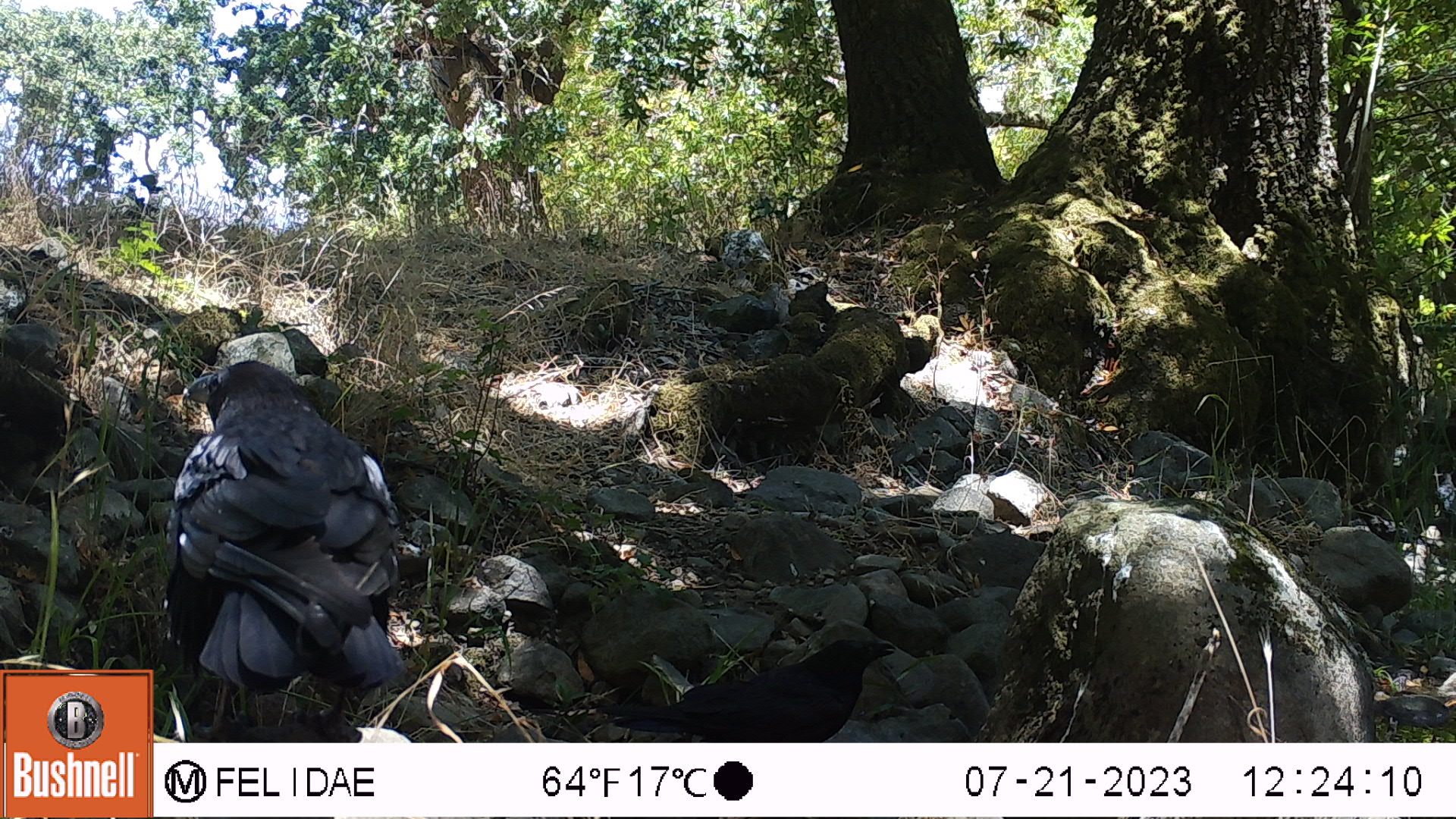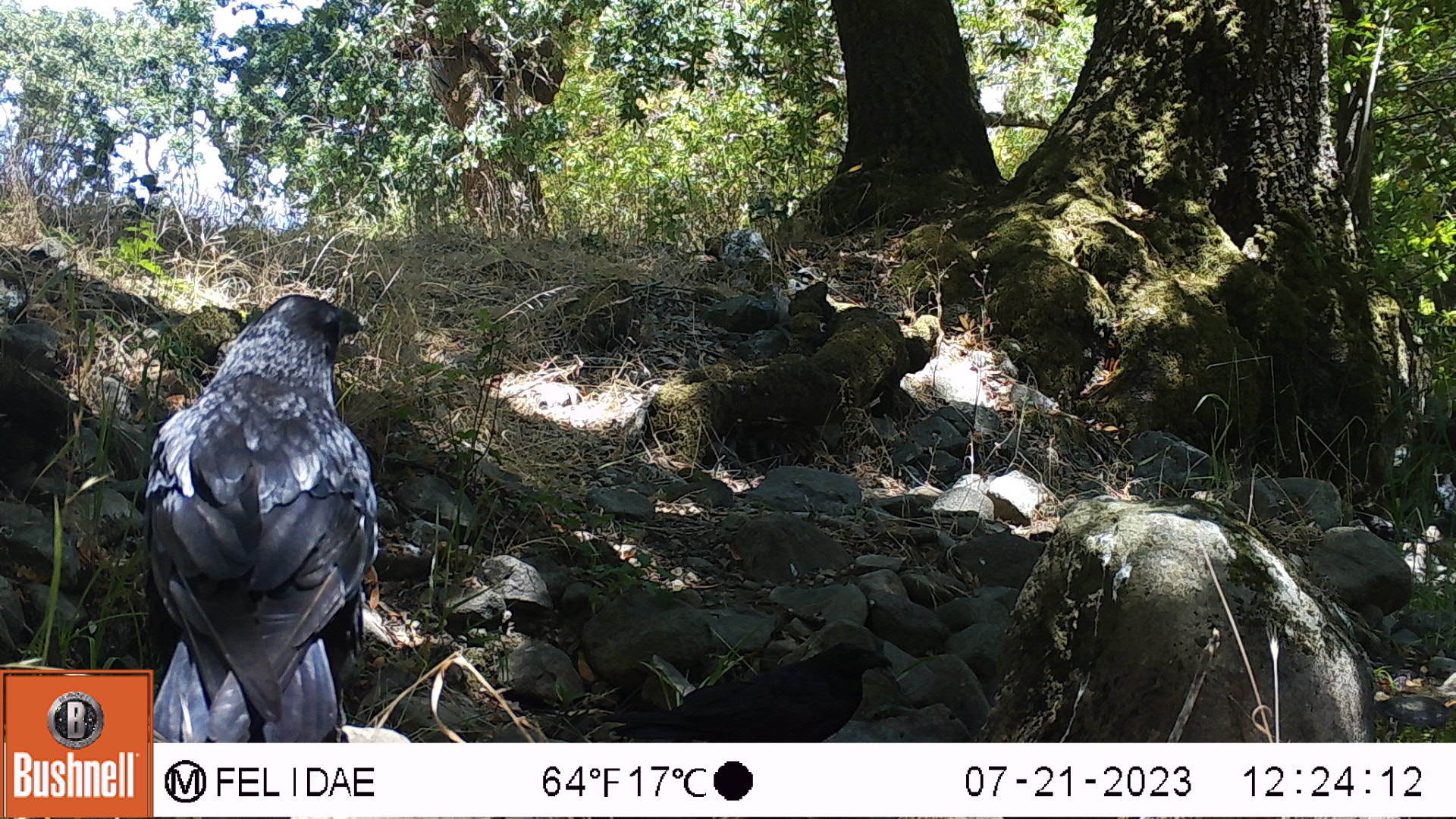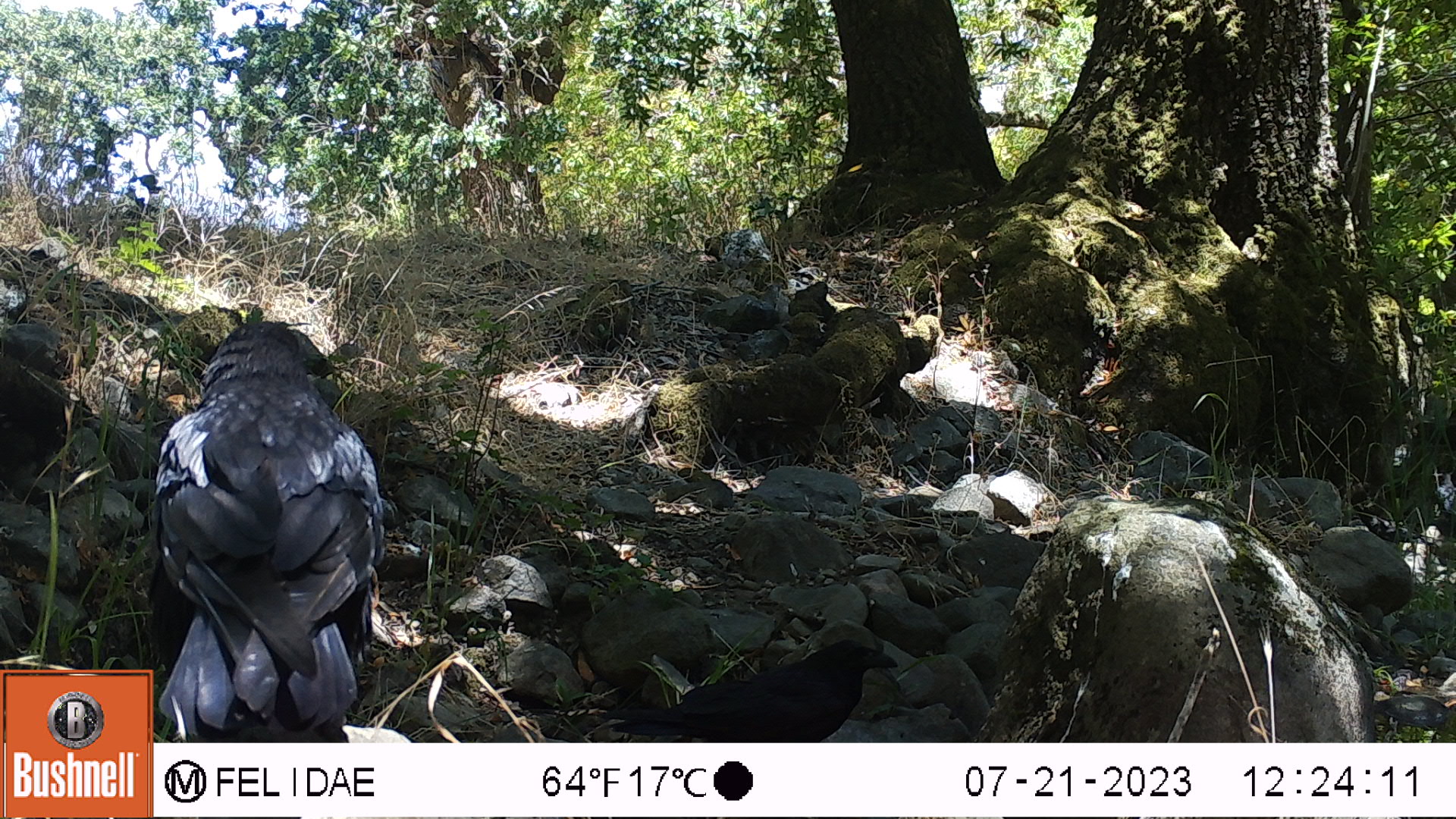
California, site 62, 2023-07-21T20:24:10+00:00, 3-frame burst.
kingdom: Animalia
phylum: Chordata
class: Aves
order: Passeriformes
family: Corvidae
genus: Corvus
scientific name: Corvus brachyrhynchos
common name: american crow